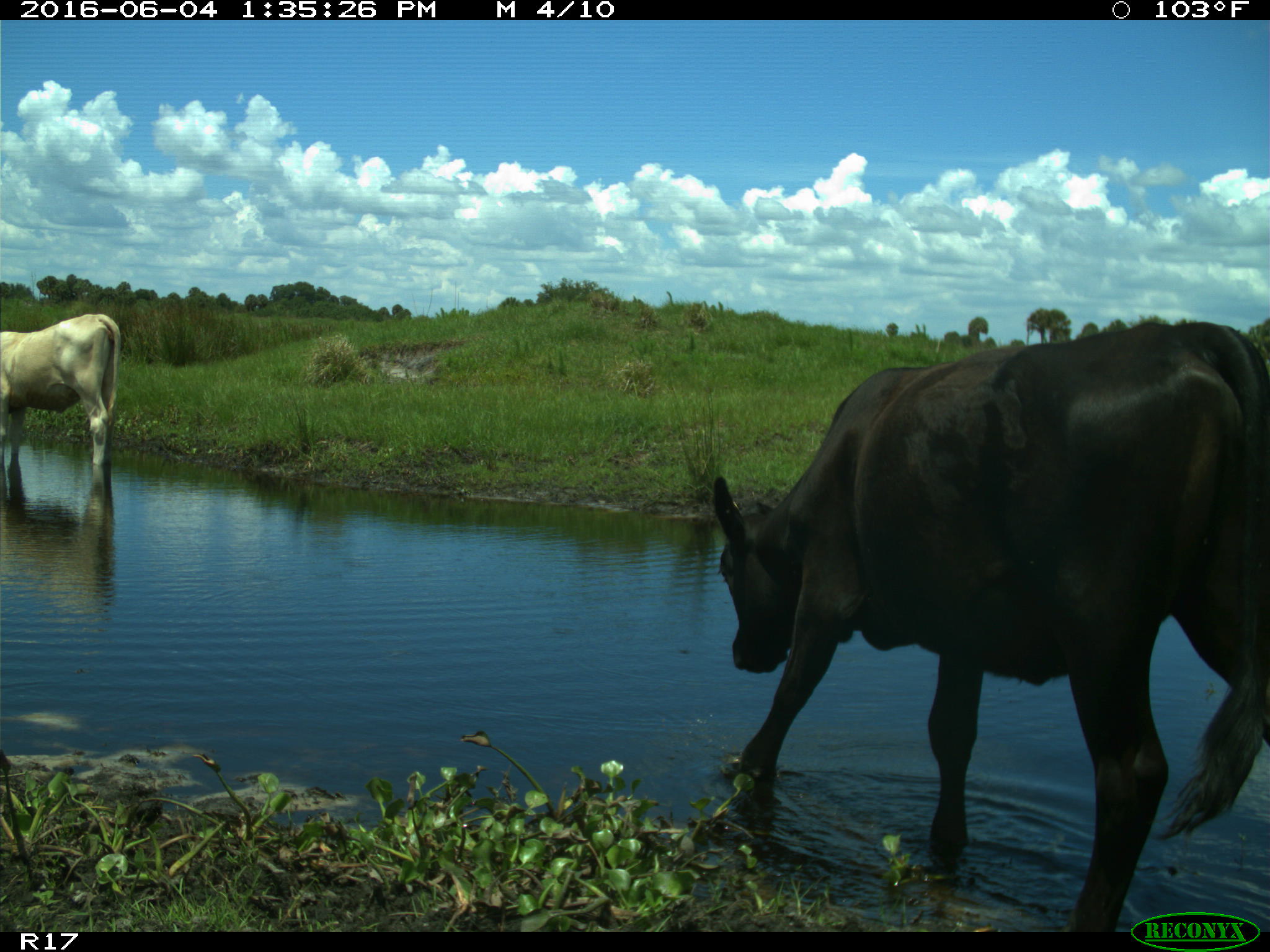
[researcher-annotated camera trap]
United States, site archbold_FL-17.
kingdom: Animalia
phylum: Chordata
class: Mammalia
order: Artiodactyla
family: Bovidae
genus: Bos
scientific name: Bos taurus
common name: domestic cow